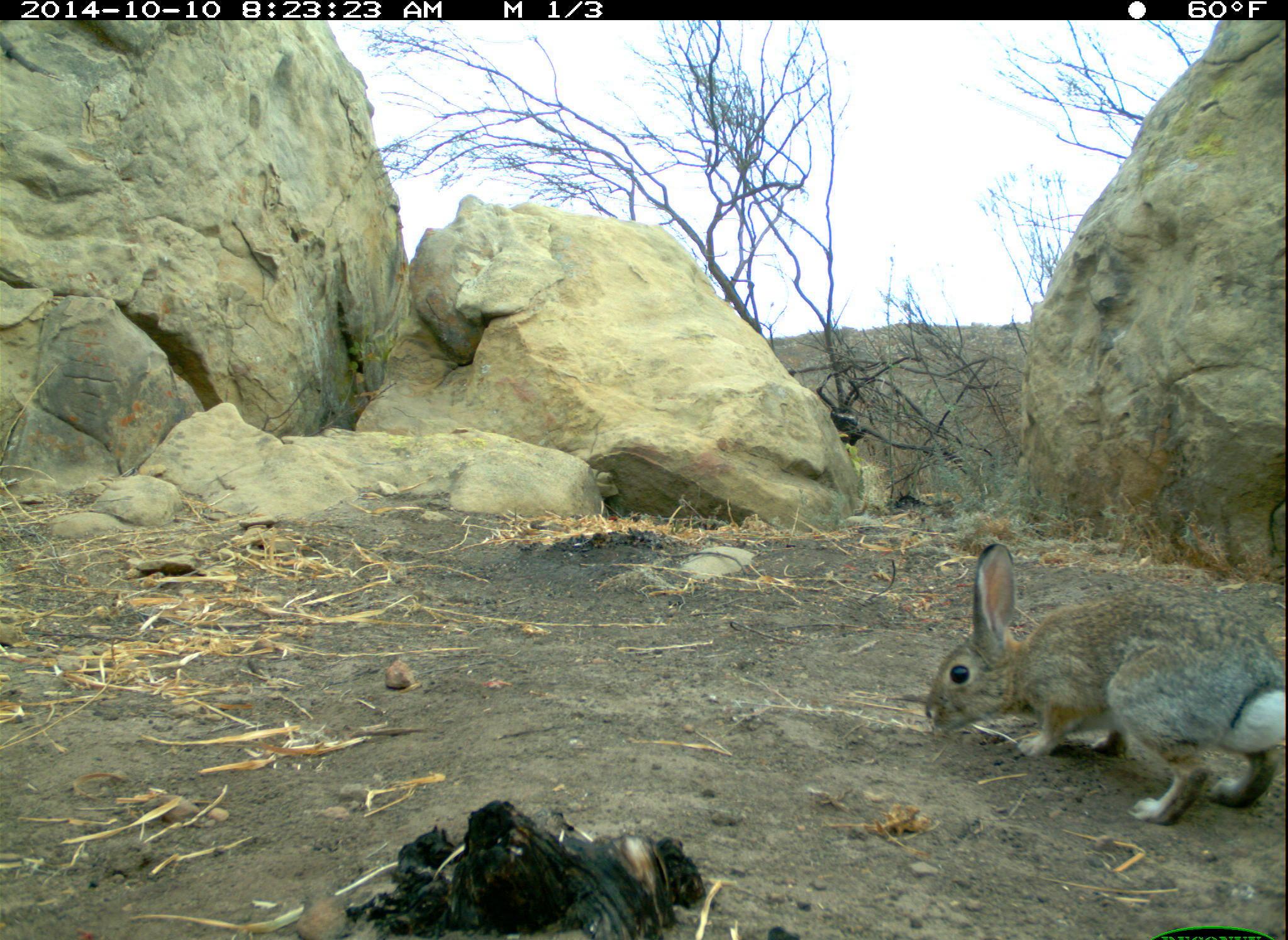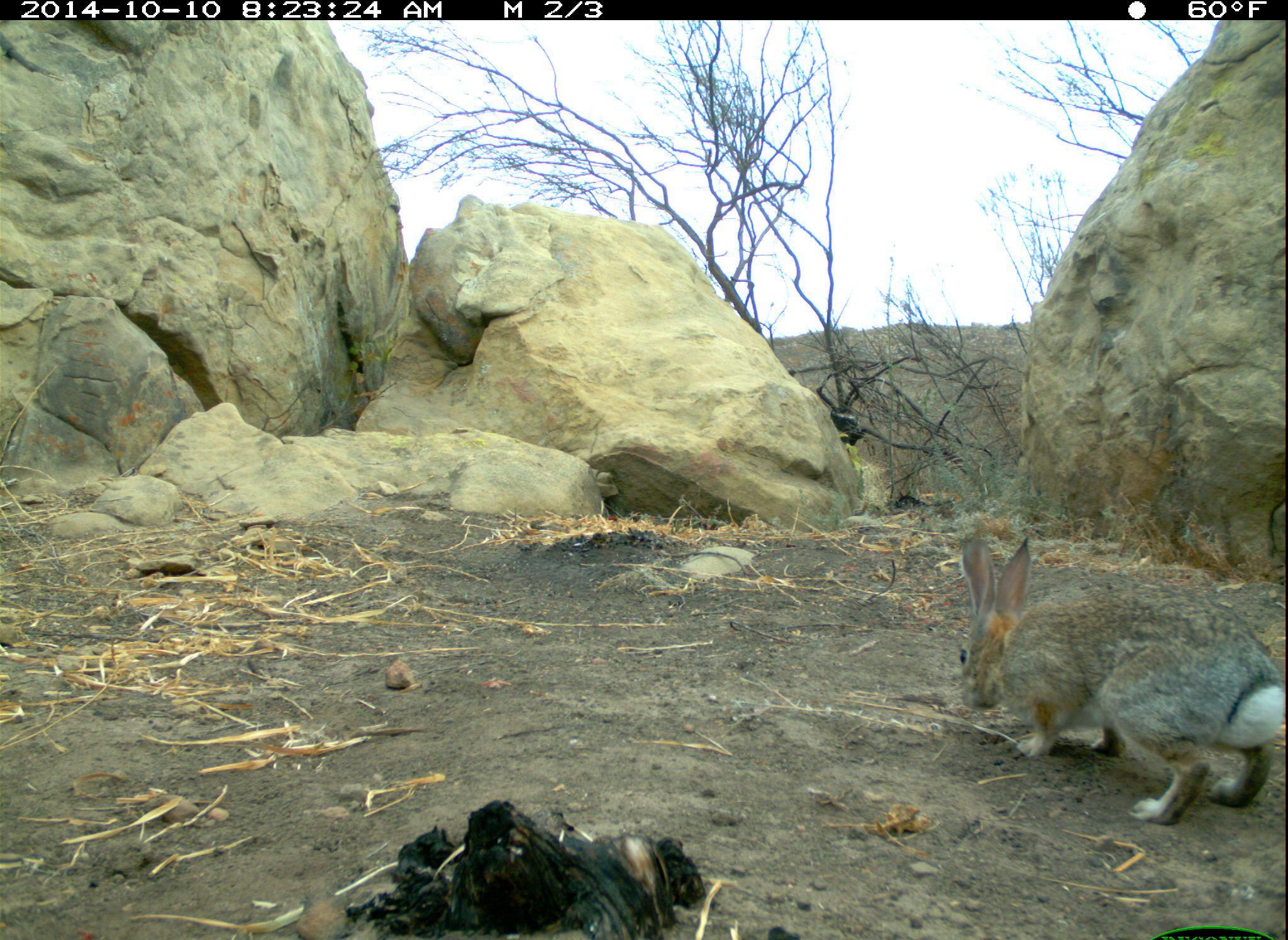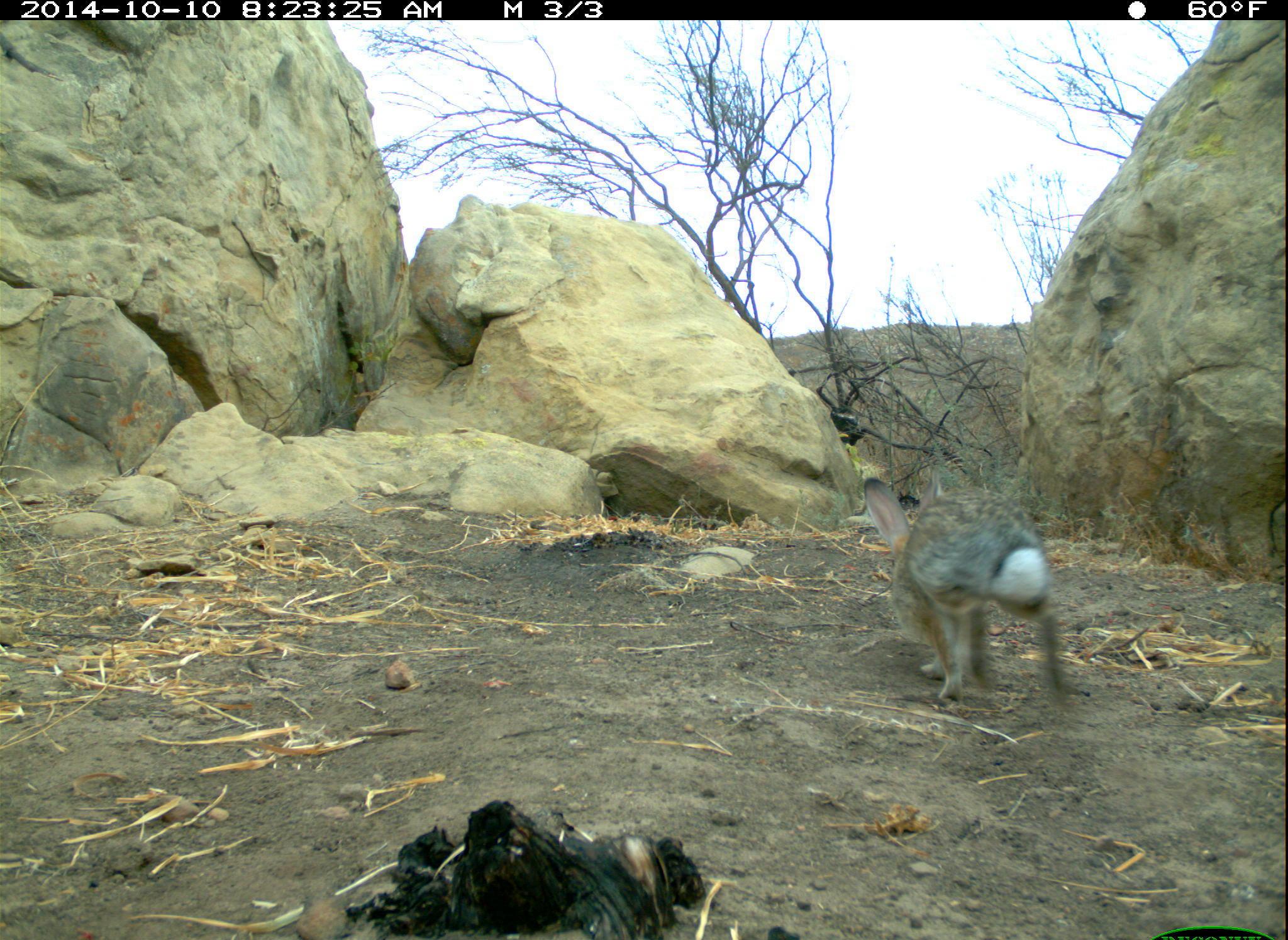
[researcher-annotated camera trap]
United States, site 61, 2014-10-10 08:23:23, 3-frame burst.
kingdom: Animalia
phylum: Chordata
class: Mammalia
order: Lagomorpha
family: Leporidae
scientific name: Leporidae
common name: rabbits and hares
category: rabbit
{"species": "rabbit (rabbits and hares) (Leporidae)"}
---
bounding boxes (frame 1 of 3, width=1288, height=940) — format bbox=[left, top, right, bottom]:
rabbit: bbox=[918, 535, 1278, 826]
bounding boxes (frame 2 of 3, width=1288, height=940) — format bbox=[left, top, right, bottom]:
rabbit: bbox=[952, 514, 1286, 833]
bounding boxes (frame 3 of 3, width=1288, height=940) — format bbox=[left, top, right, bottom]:
rabbit: bbox=[857, 462, 1092, 723]